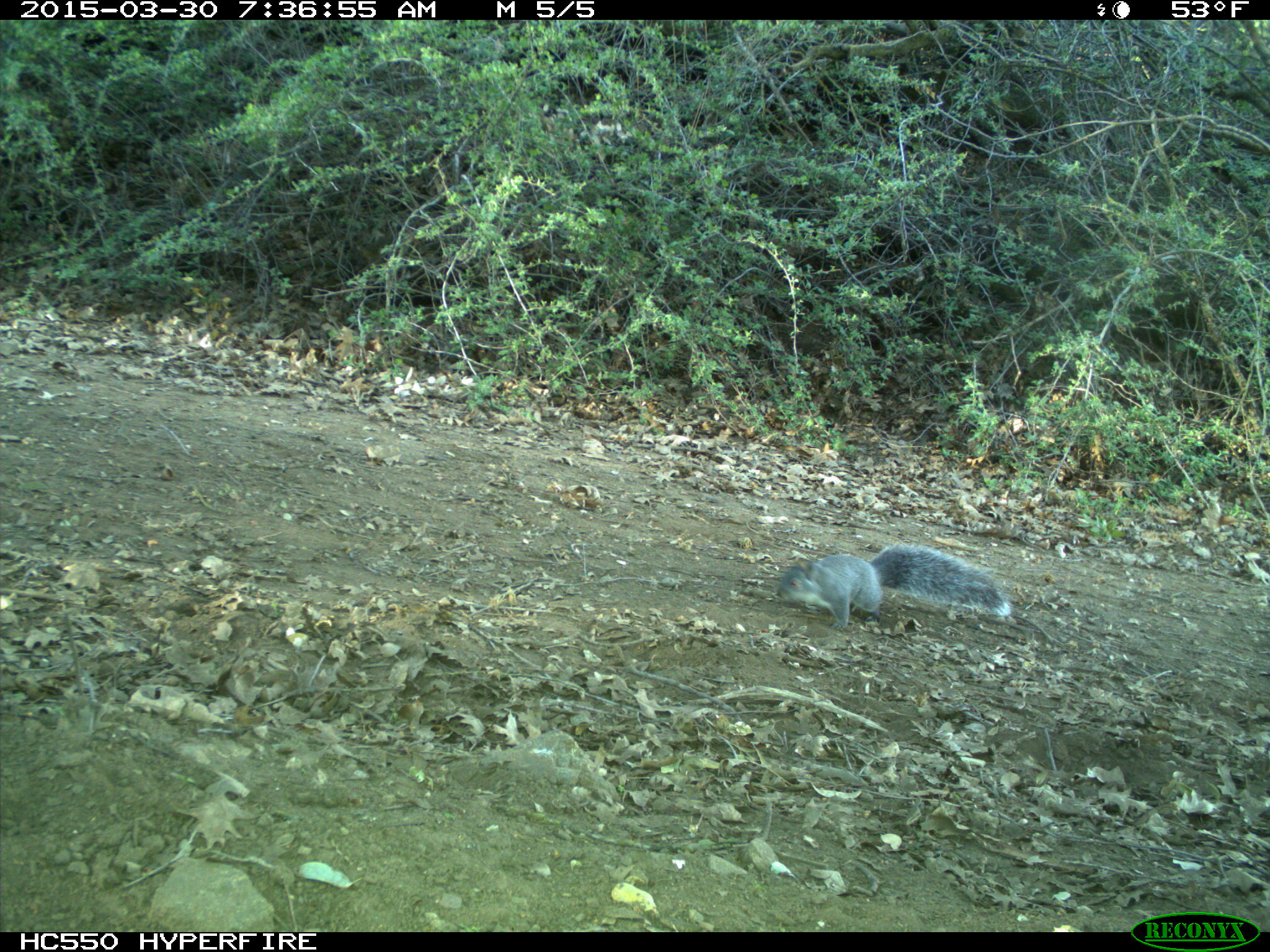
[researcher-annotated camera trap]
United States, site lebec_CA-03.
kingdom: Animalia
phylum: Chordata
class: Mammalia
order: Rodentia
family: Sciuridae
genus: Sciurus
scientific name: Sciurus carolinensis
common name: eastern gray squirrel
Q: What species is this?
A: Sciurus carolinensis (eastern gray squirrel).